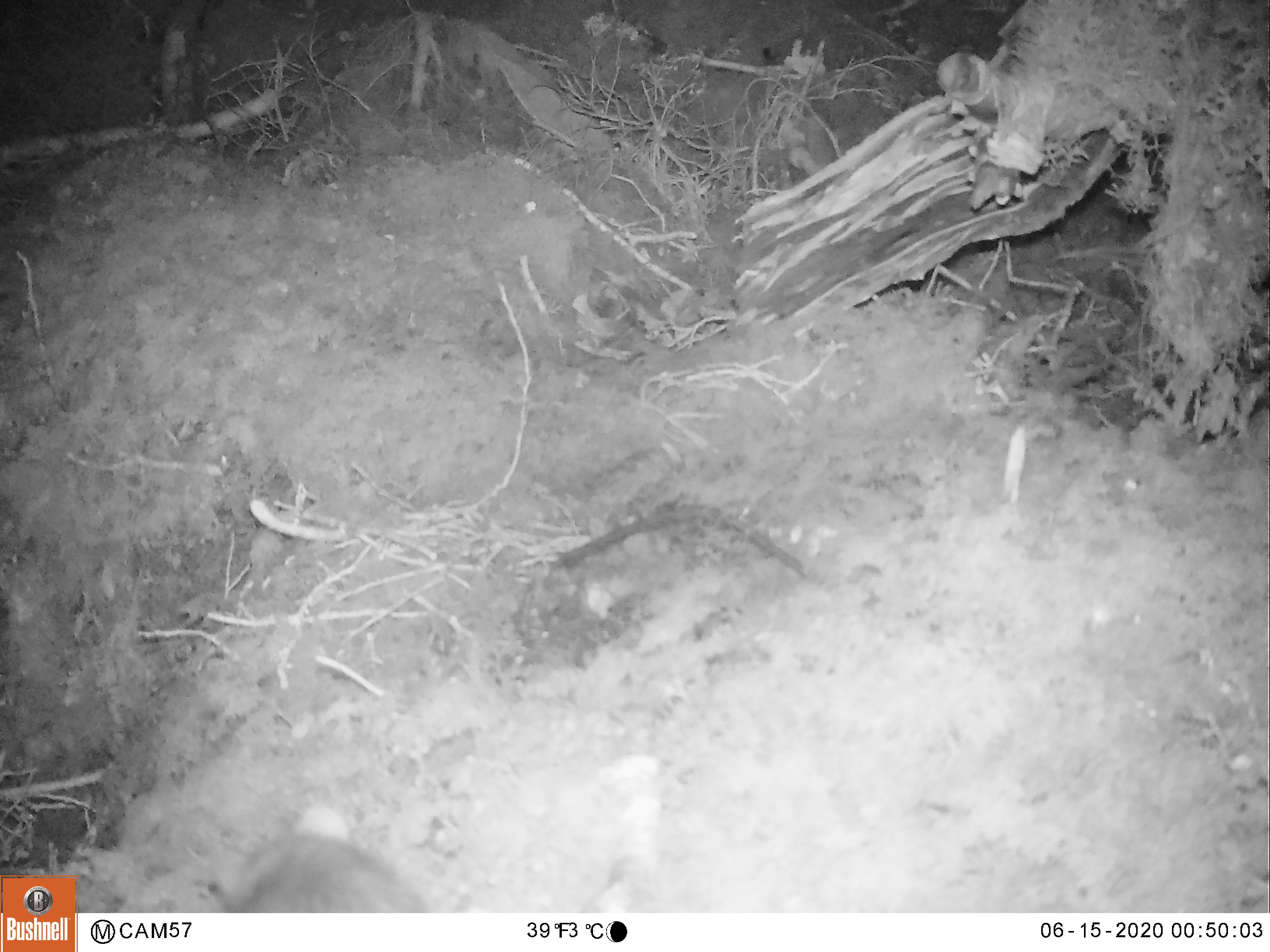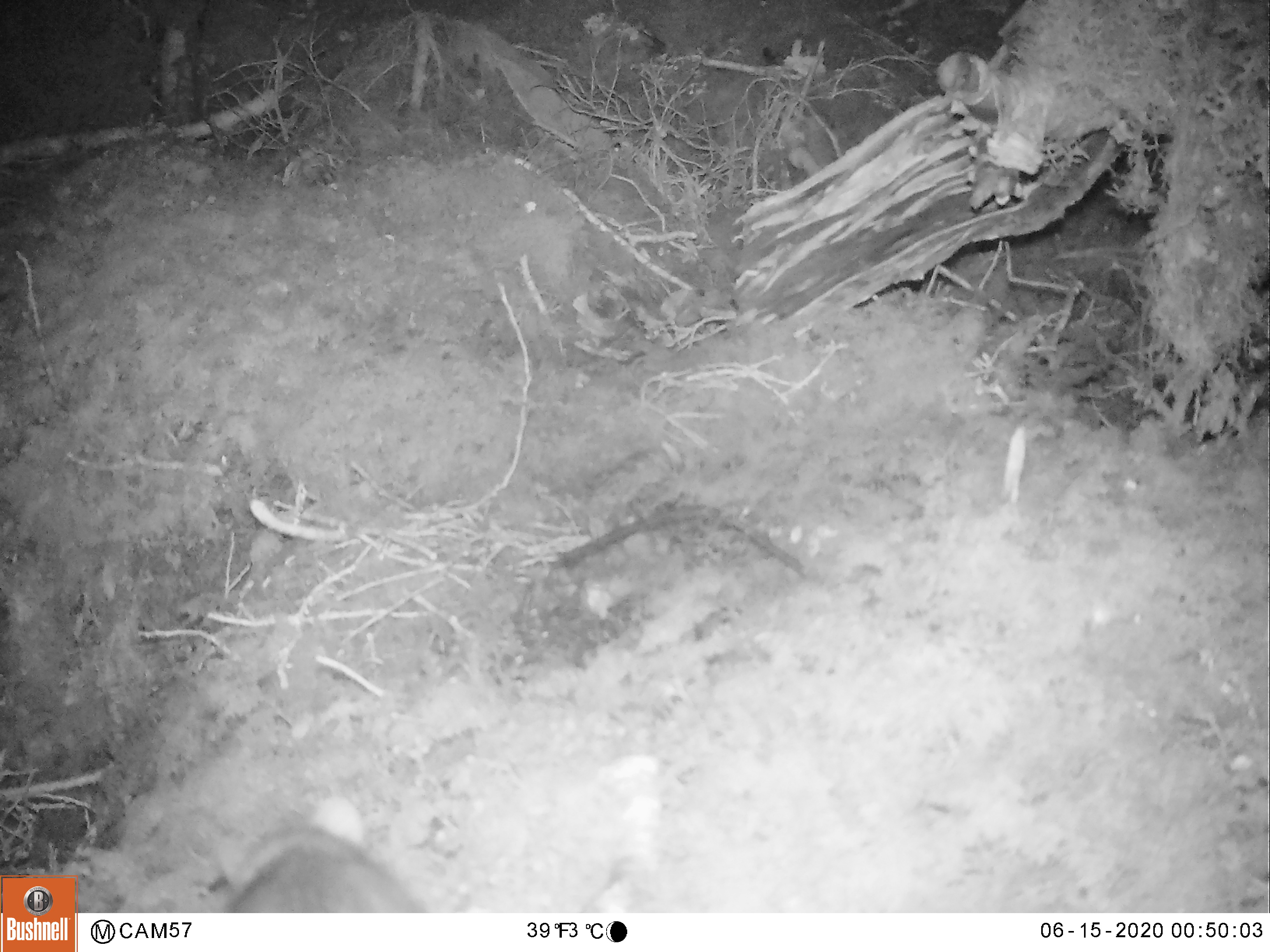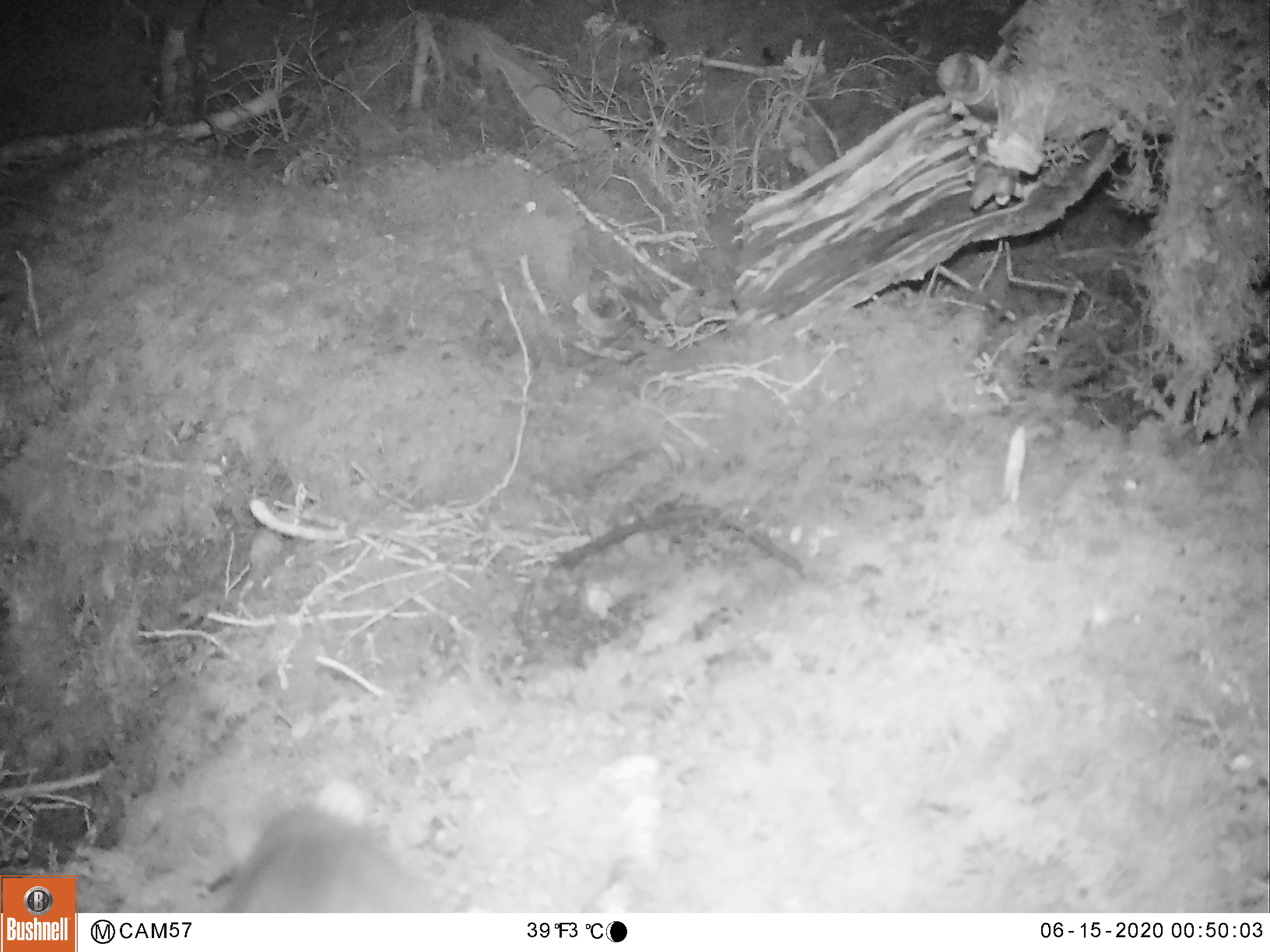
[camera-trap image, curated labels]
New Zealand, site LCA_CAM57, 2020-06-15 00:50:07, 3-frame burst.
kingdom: Animalia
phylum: Chordata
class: Mammalia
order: Rodentia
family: Muridae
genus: Rattus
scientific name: Rattus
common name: rat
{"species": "rat (Rattus)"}